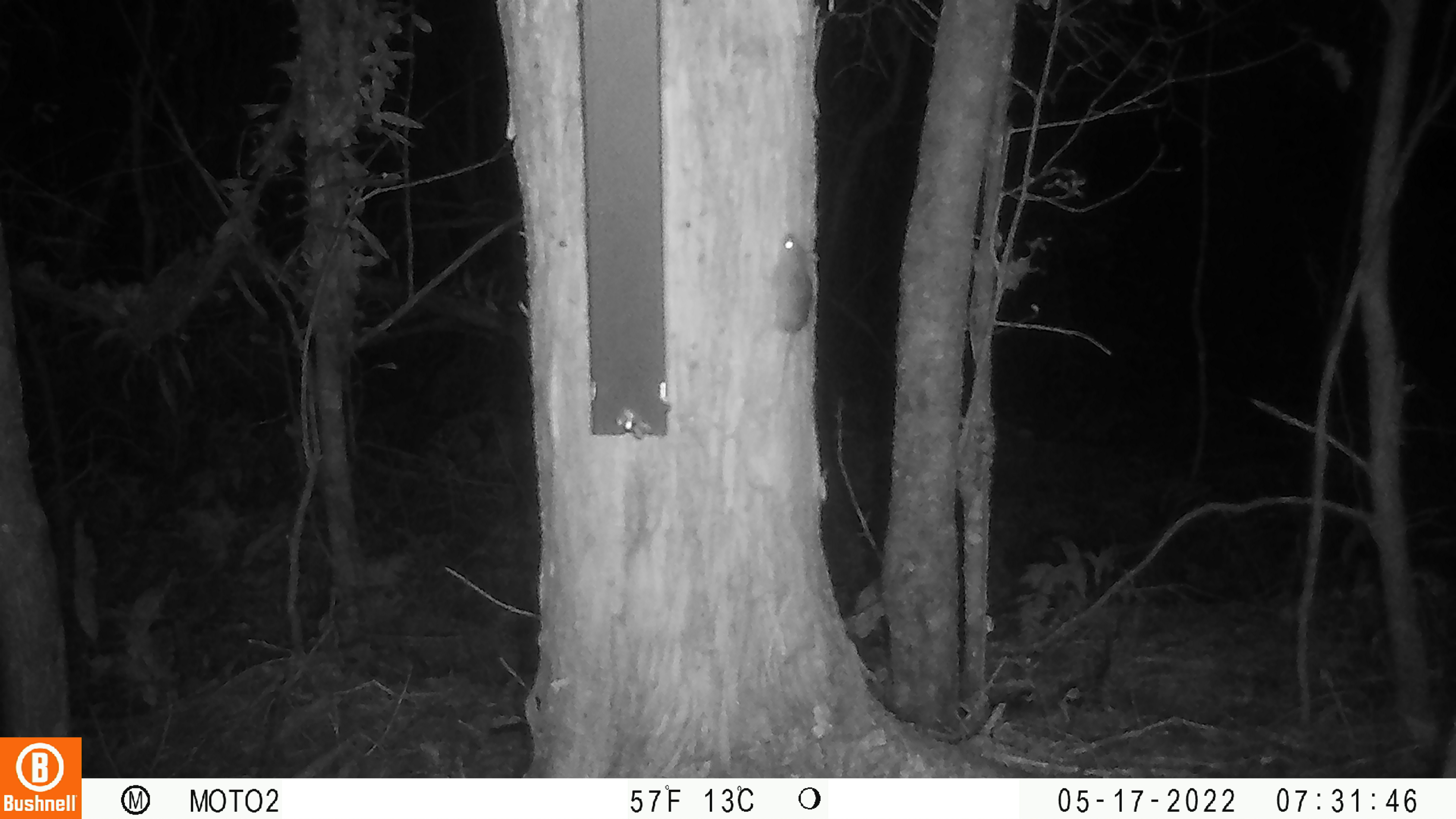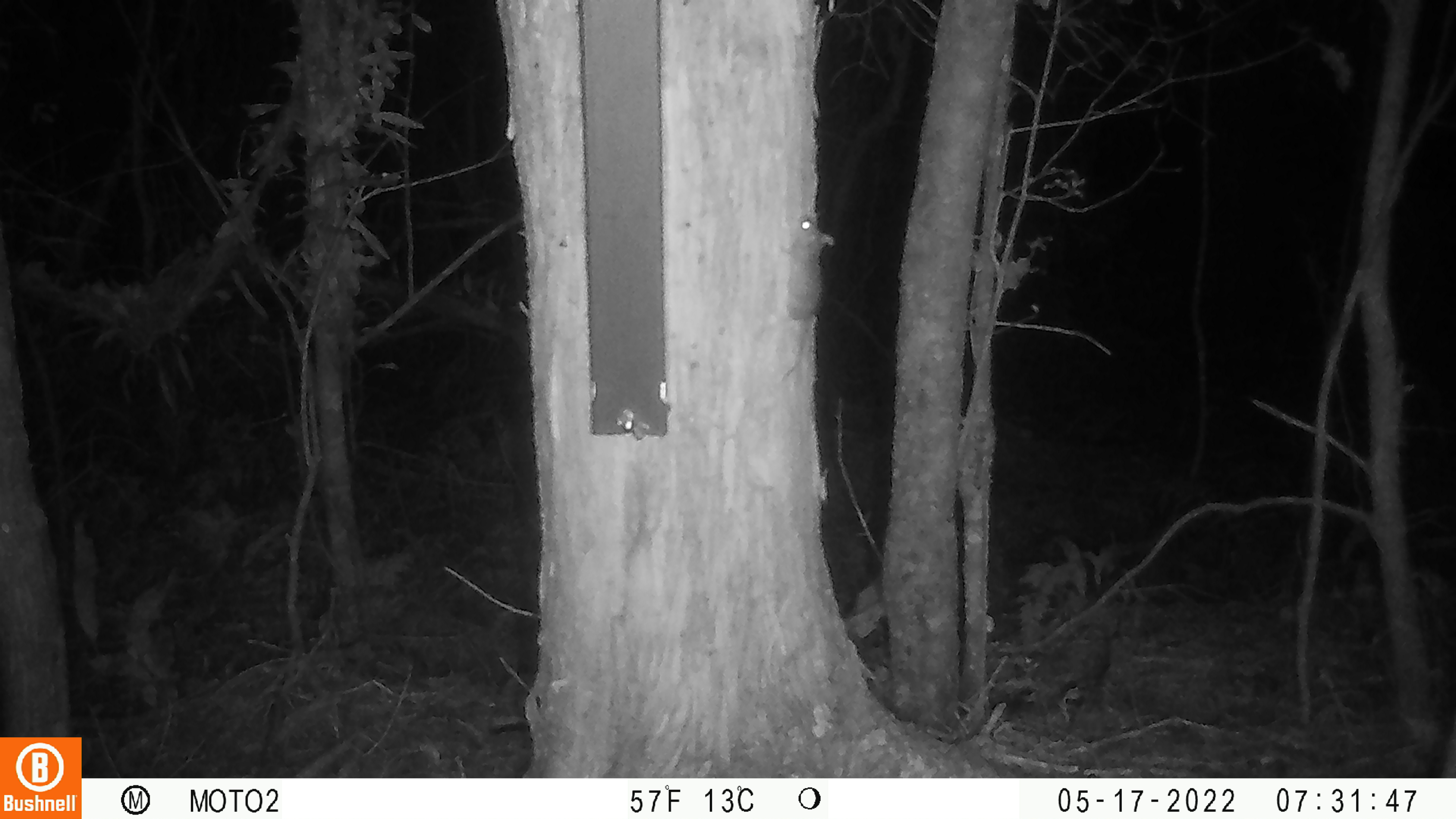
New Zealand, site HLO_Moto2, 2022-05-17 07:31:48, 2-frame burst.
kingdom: Animalia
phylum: Chordata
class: Mammalia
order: Rodentia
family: Muridae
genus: Mus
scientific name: Mus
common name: mouse